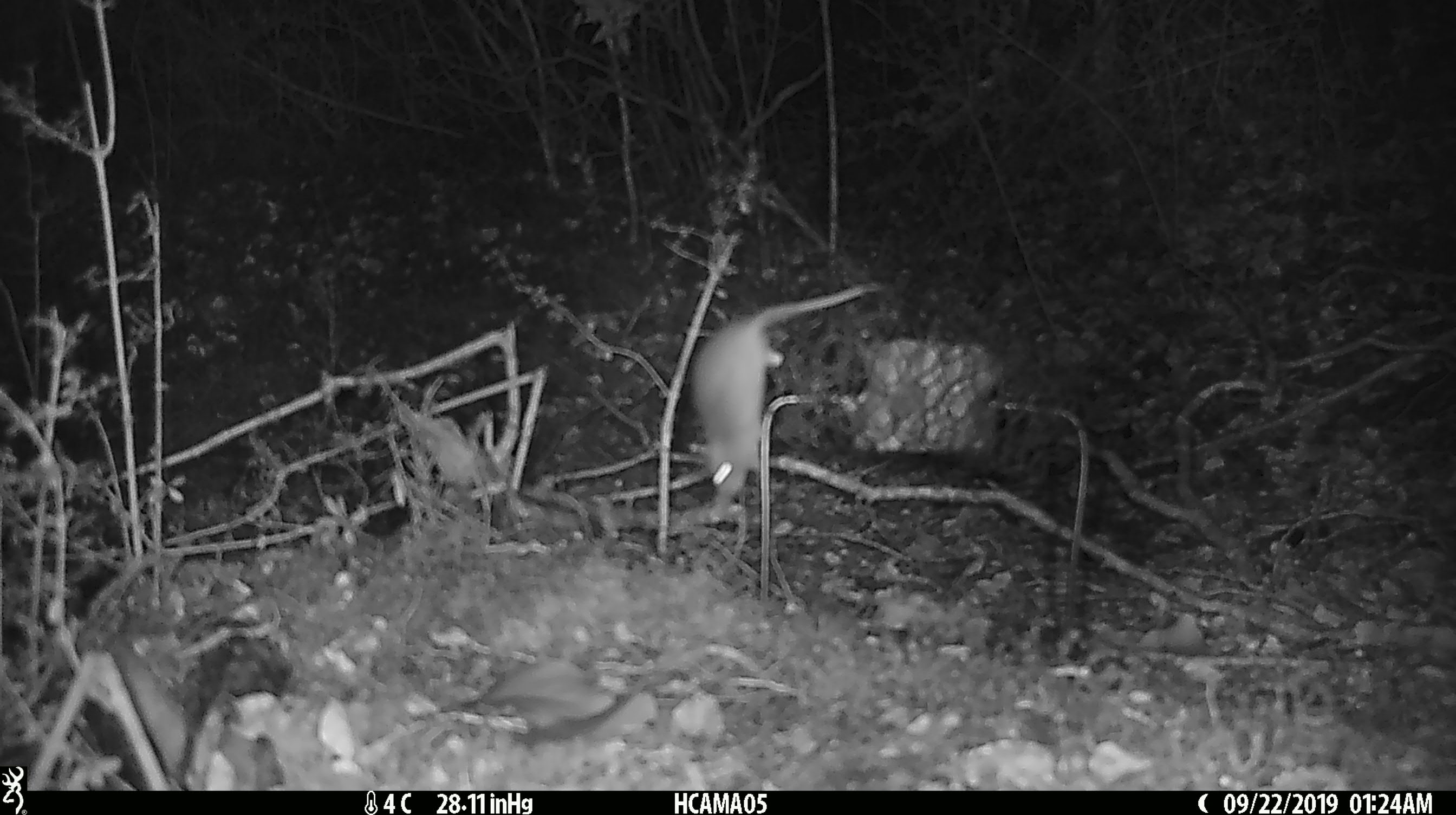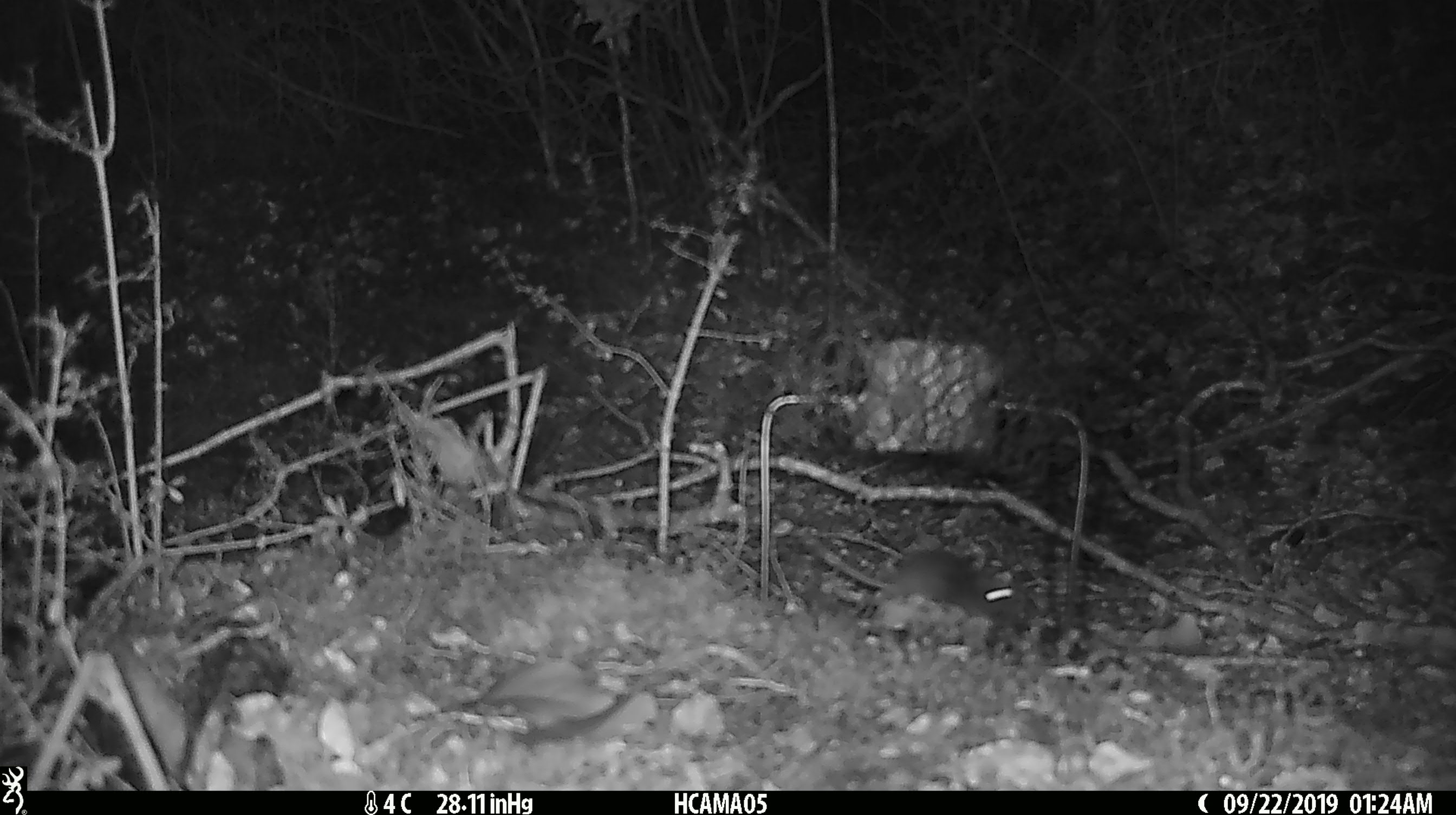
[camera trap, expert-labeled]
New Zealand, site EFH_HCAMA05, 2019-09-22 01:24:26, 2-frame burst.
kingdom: Animalia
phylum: Chordata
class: Mammalia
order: Rodentia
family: Muridae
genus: Rattus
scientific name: Rattus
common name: rat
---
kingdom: Animalia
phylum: Chordata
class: Mammalia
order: Rodentia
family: Muridae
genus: Mus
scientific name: Mus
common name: mouse